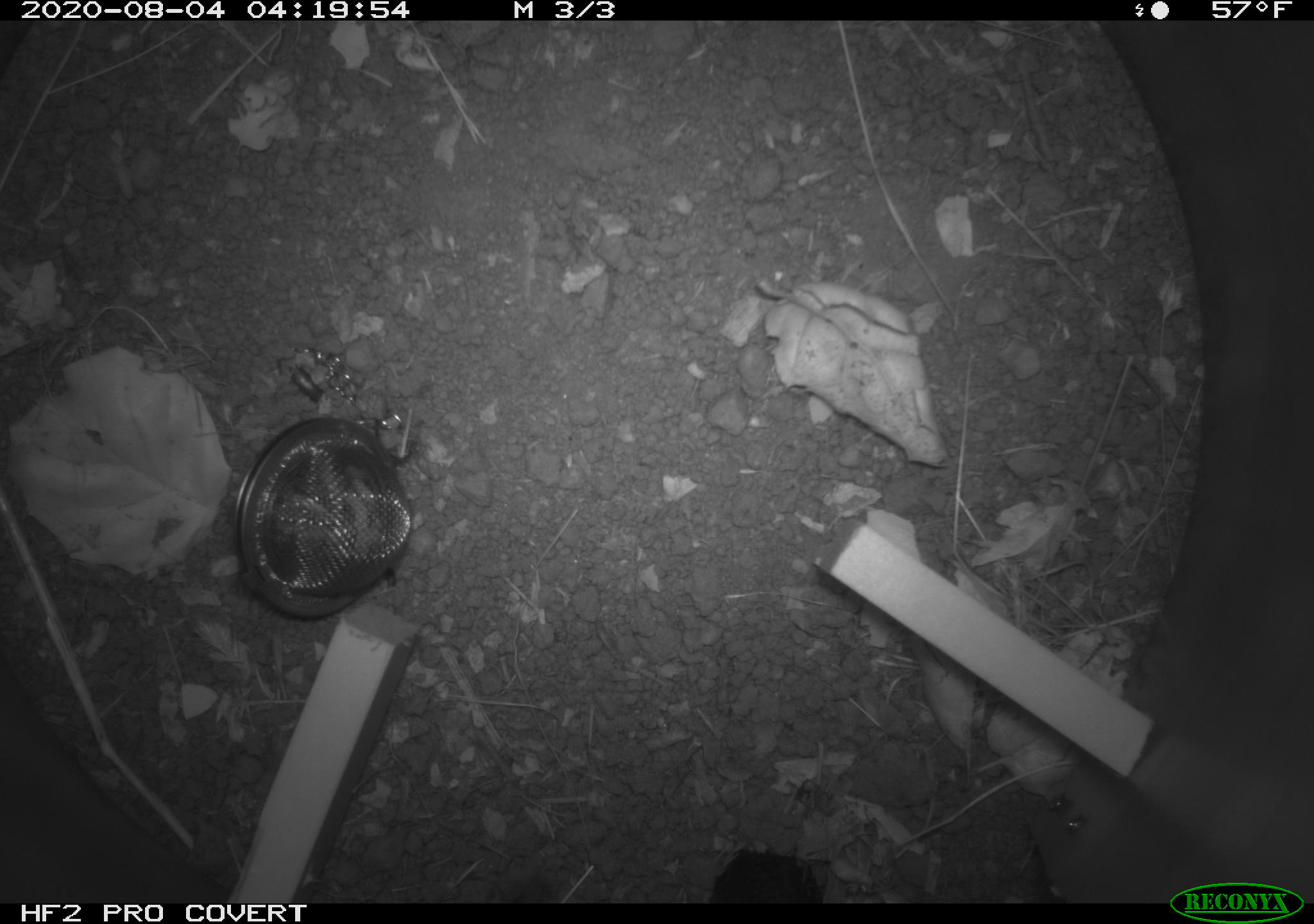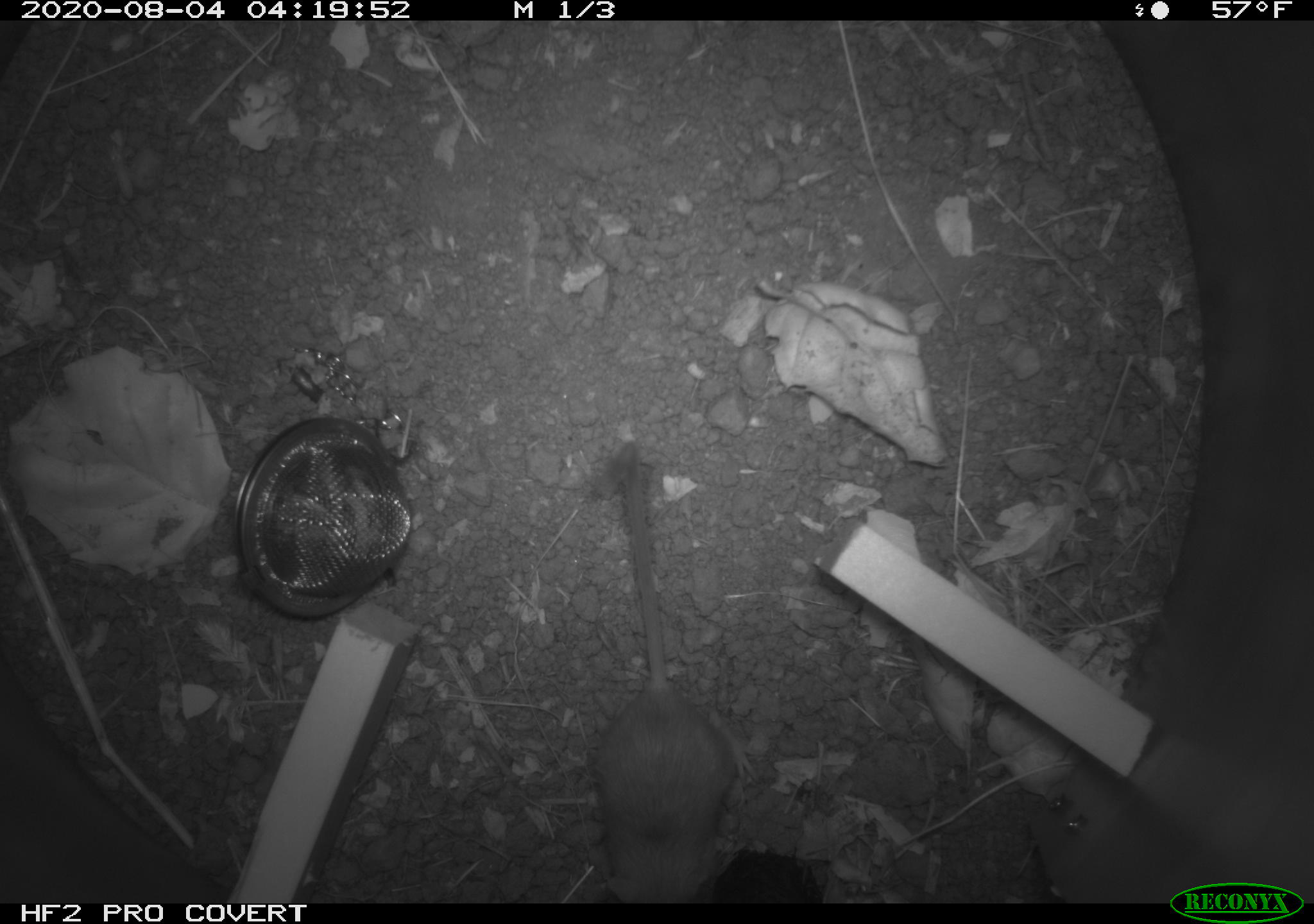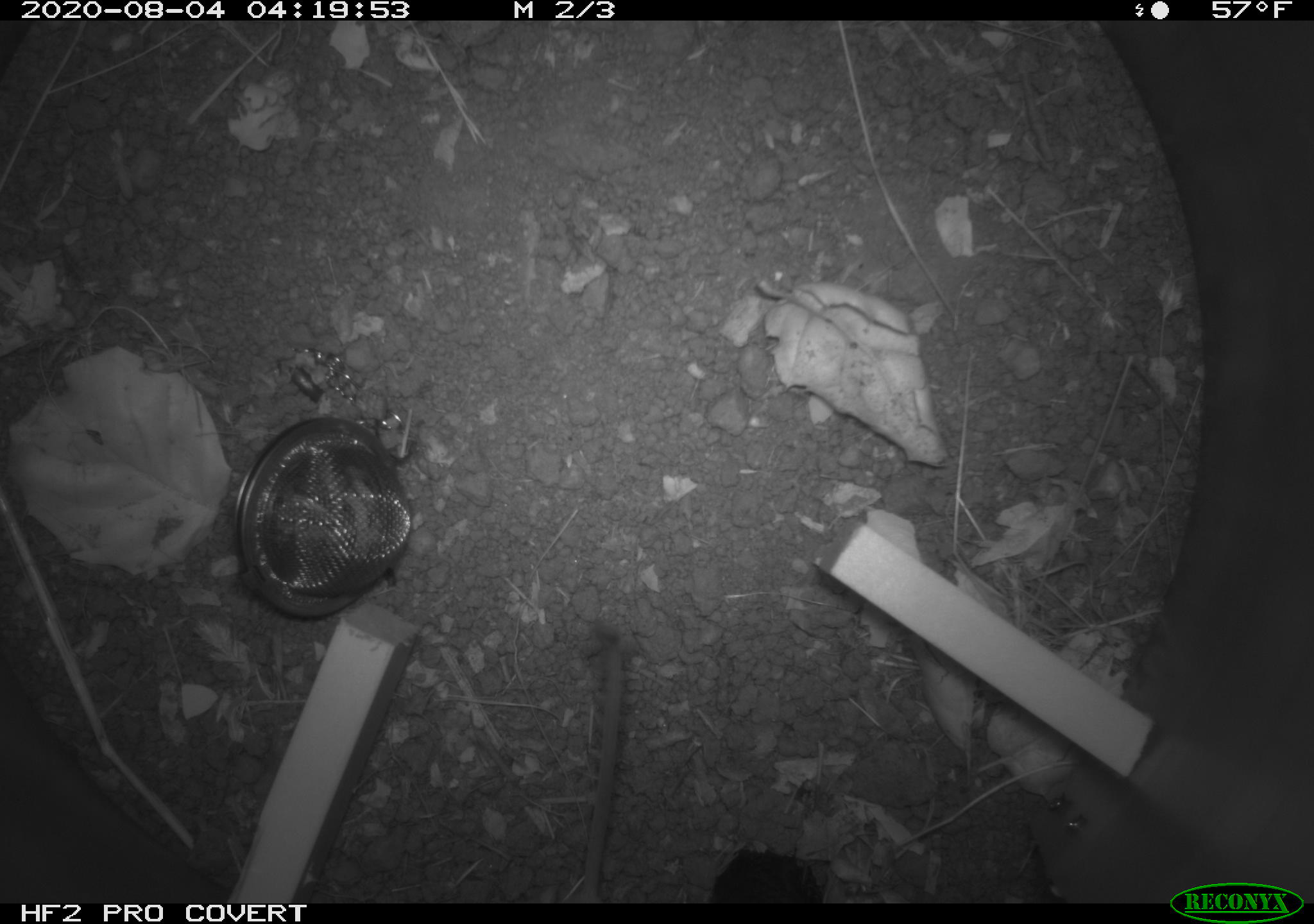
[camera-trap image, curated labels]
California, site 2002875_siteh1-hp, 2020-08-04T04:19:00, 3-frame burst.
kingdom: Animalia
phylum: Chordata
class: Mammalia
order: Rodentia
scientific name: Rodentia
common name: rodent